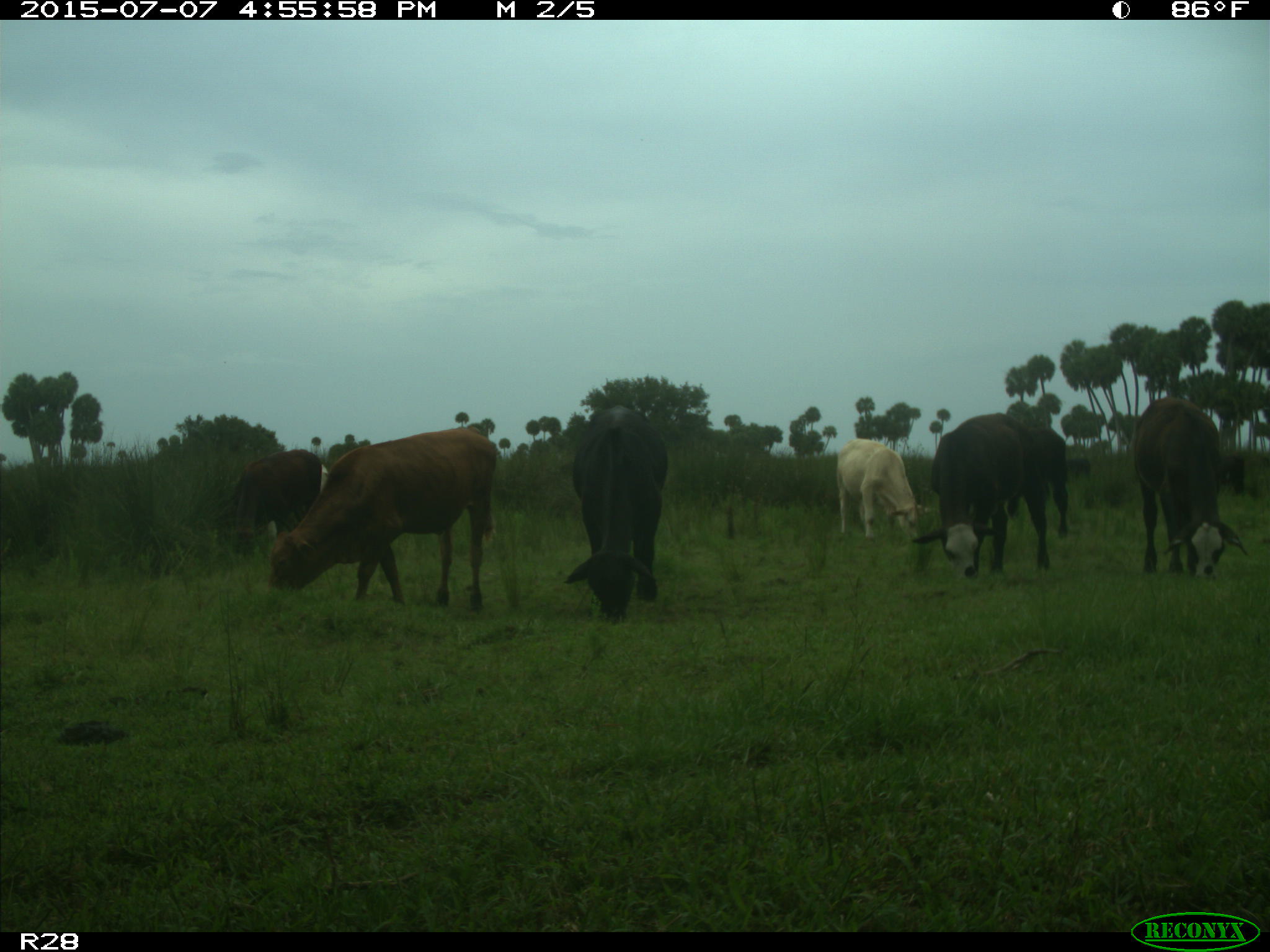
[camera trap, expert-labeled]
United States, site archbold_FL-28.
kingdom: Animalia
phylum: Chordata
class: Mammalia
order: Artiodactyla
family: Bovidae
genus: Bos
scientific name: Bos taurus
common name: domestic cow